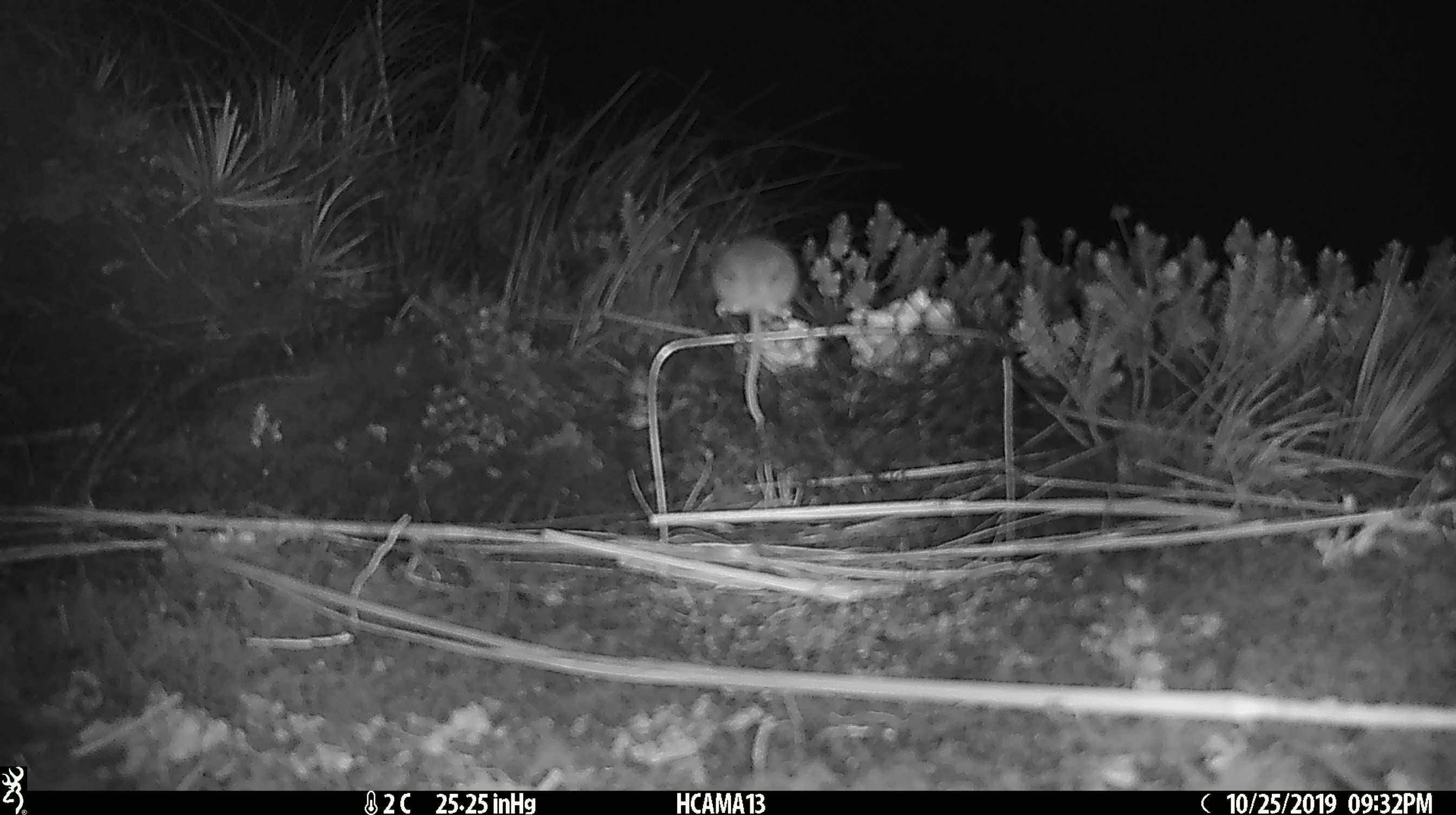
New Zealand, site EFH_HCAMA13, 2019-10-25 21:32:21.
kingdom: Animalia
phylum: Chordata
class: Mammalia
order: Rodentia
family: Muridae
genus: Mus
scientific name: Mus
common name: mouse